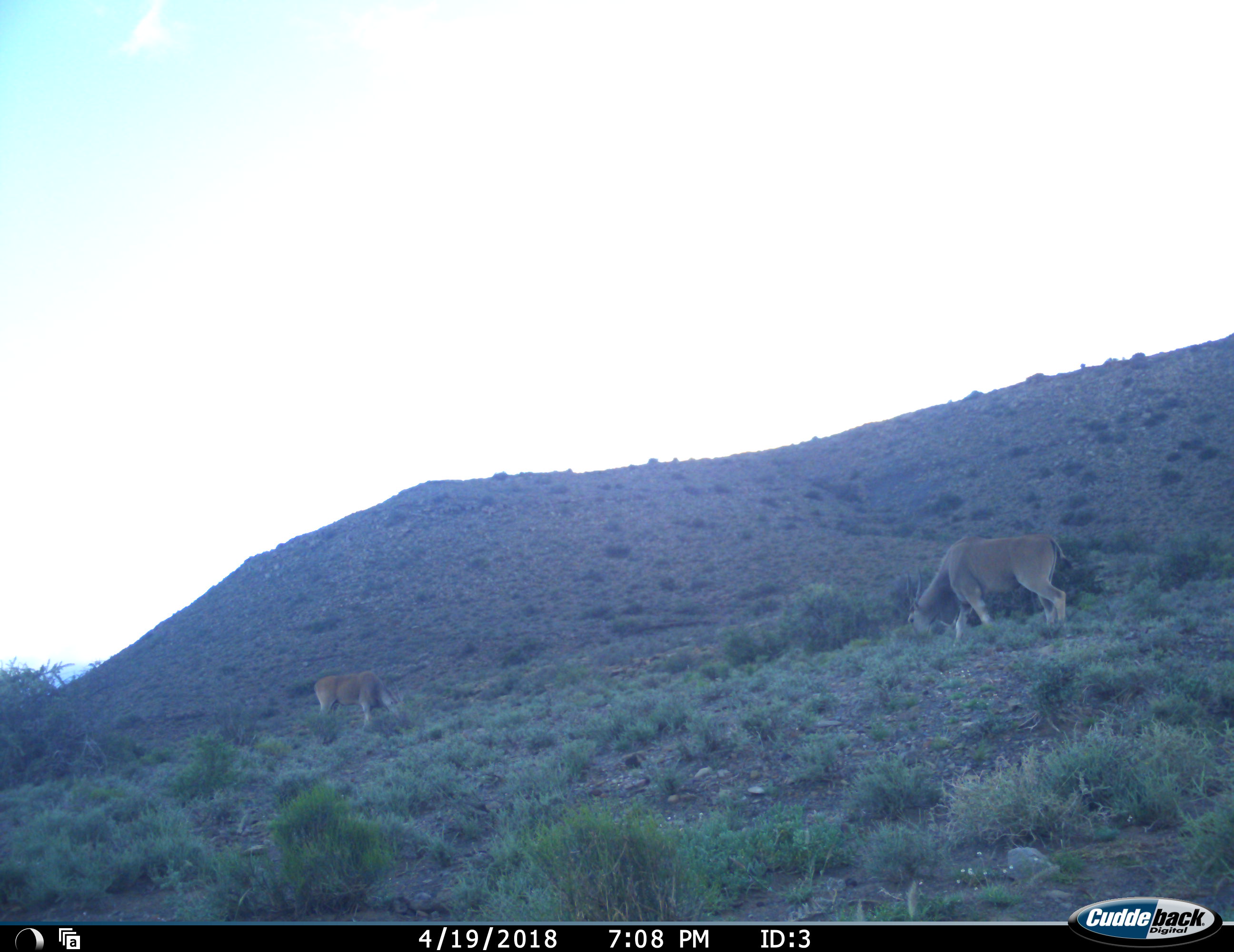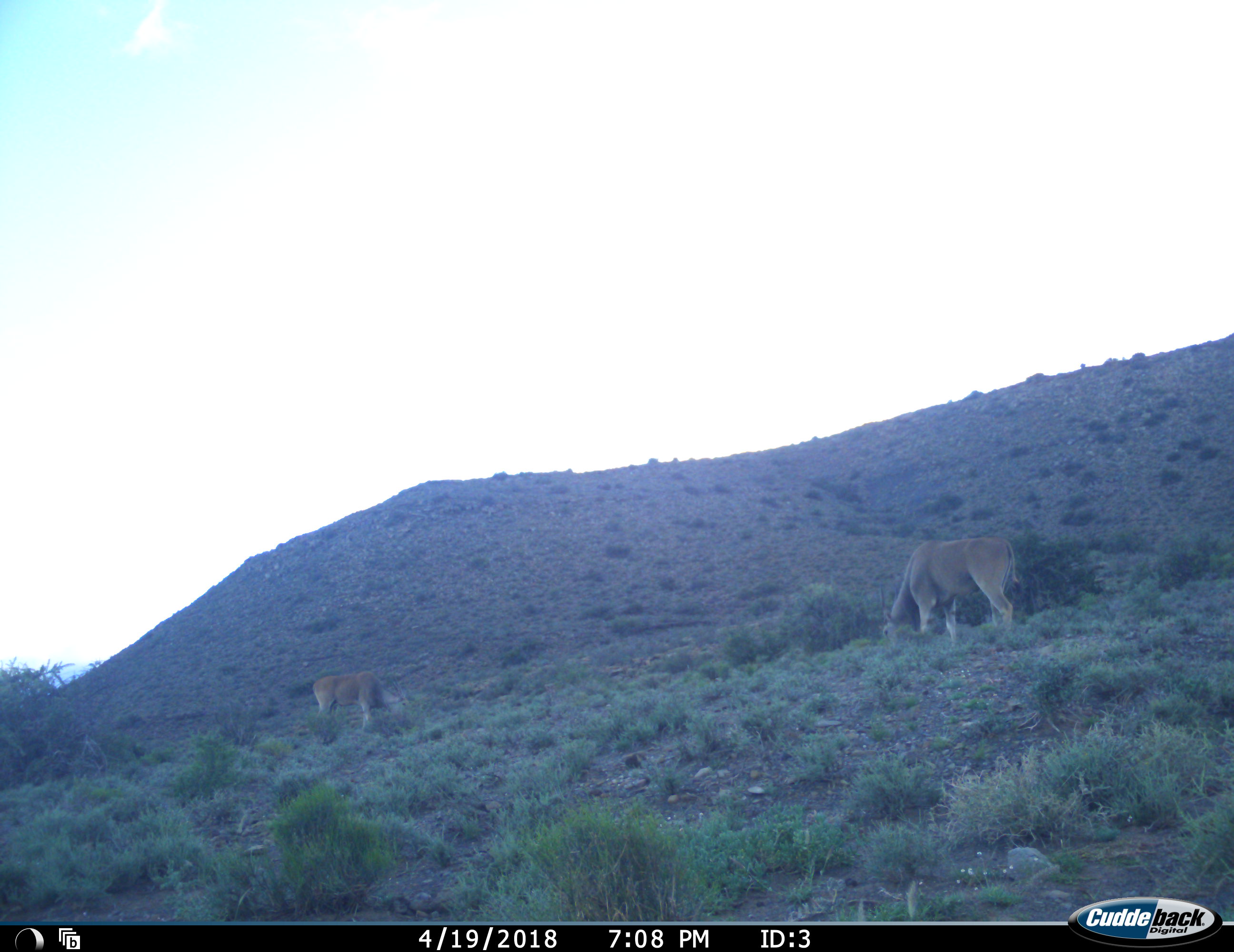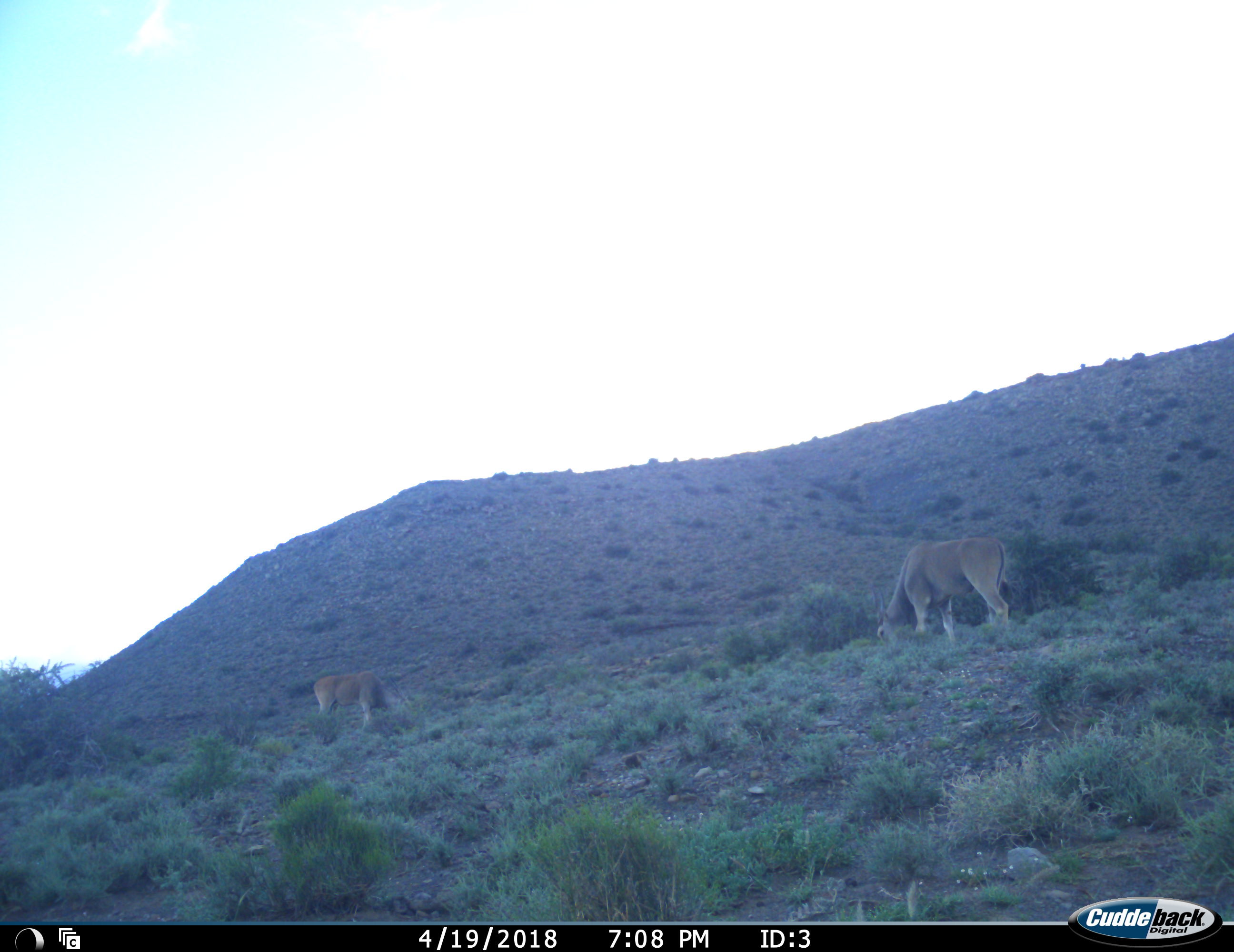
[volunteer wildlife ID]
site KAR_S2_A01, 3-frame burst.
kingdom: Animalia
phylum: Chordata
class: Mammalia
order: Artiodactyla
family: Bovidae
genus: Tragelaphus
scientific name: Tragelaphus oryx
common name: eland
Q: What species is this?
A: Eland (Tragelaphus oryx).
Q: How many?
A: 2.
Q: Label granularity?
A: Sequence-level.